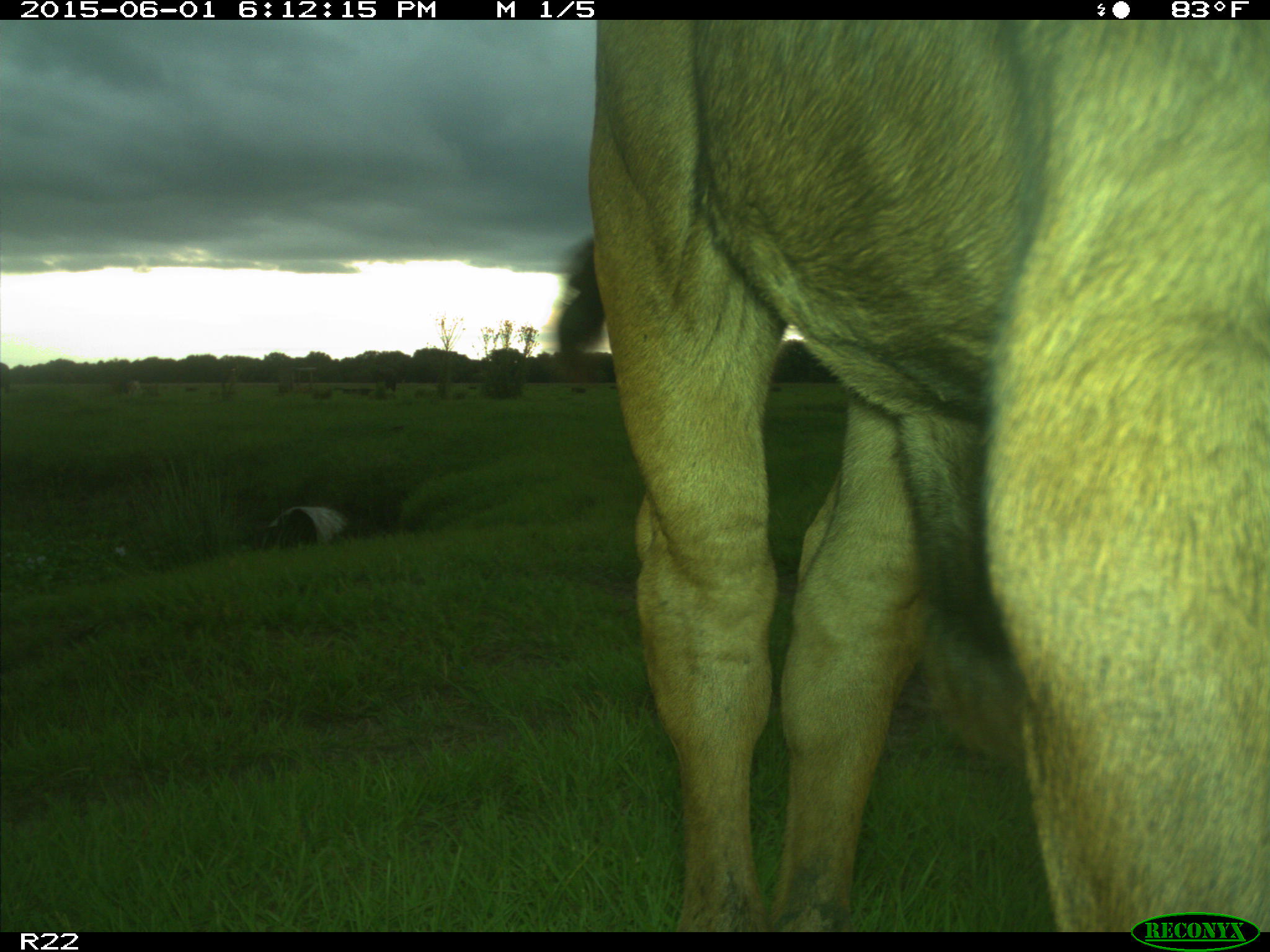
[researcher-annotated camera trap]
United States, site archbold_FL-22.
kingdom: Animalia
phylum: Chordata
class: Mammalia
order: Artiodactyla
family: Bovidae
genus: Bos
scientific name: Bos taurus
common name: domestic cow